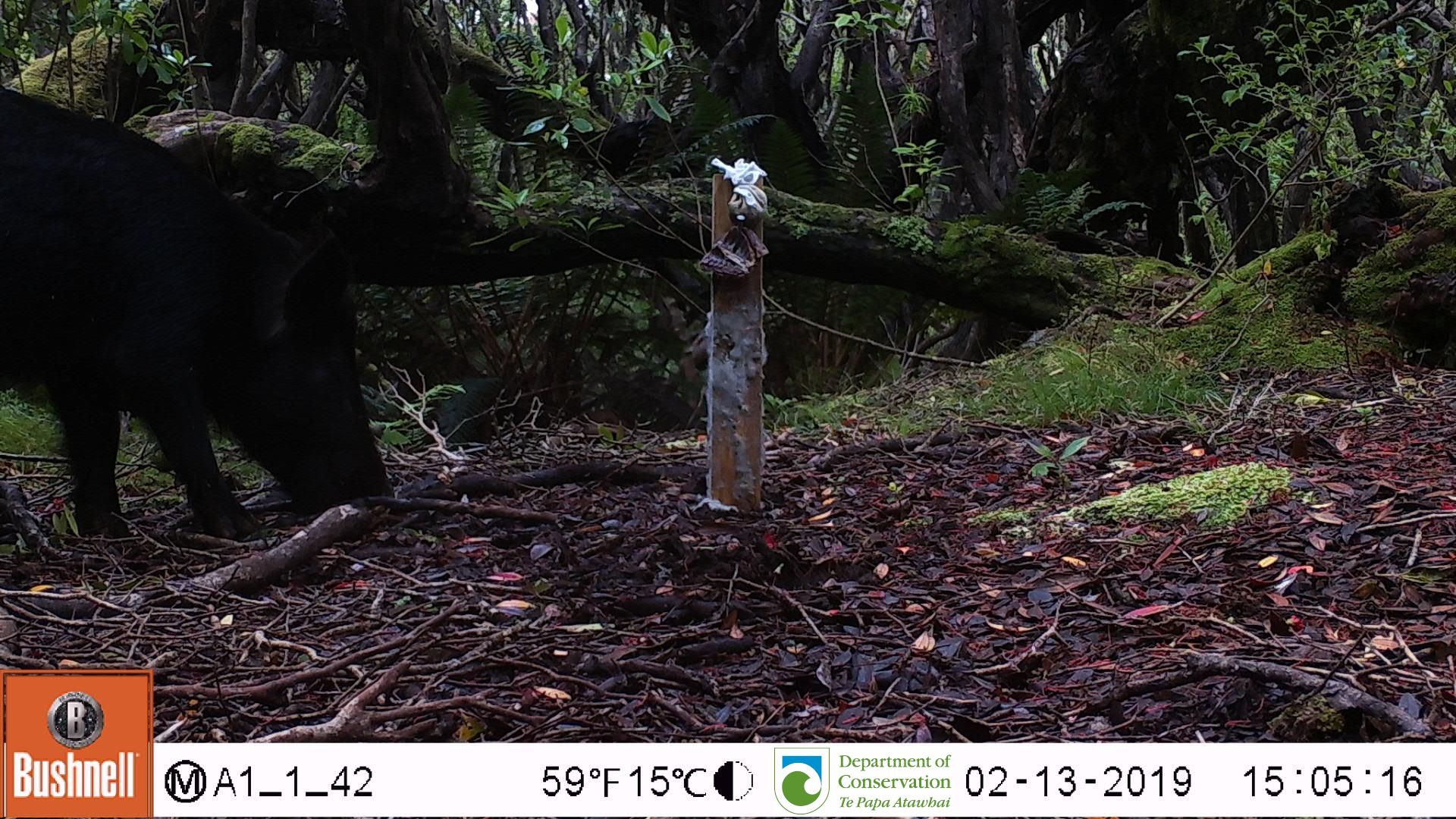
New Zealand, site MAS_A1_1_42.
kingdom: Animalia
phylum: Chordata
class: Mammalia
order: Artiodactyla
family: Suidae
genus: Sus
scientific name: Sus scrofa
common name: pig